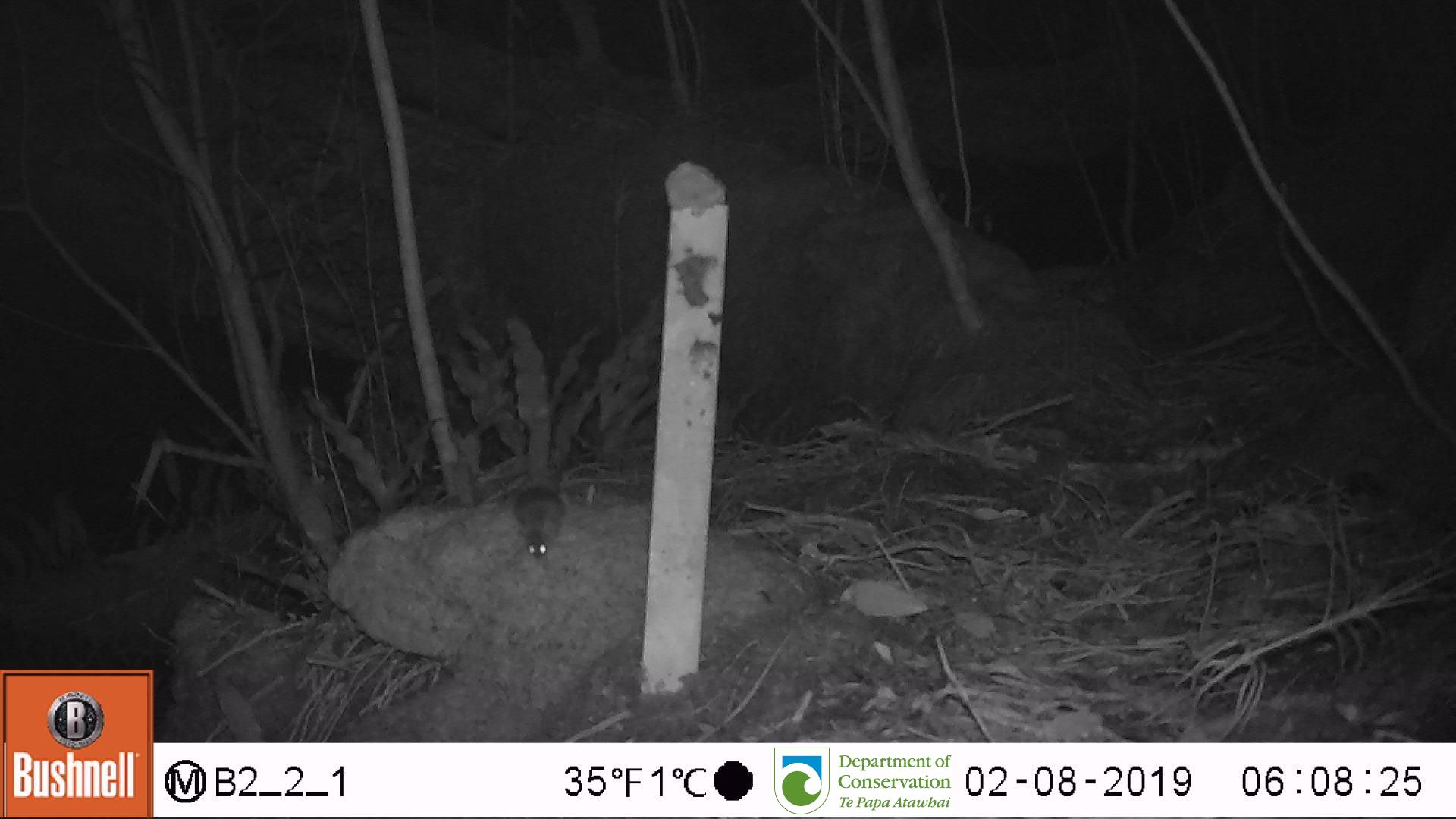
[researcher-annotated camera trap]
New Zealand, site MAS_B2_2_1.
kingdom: Animalia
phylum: Chordata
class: Mammalia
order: Rodentia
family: Muridae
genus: Mus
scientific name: Mus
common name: mouse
Mouse (Mus).